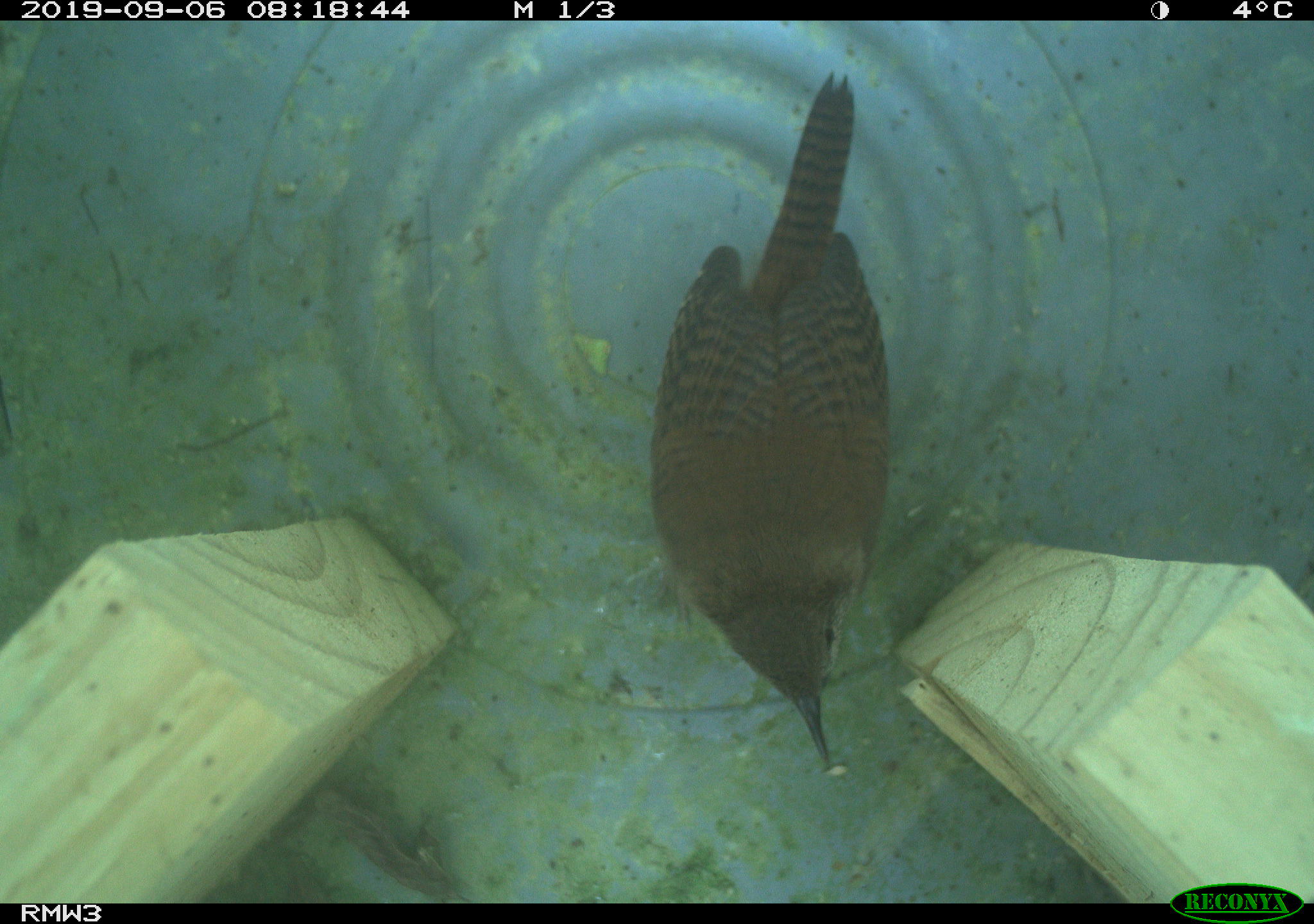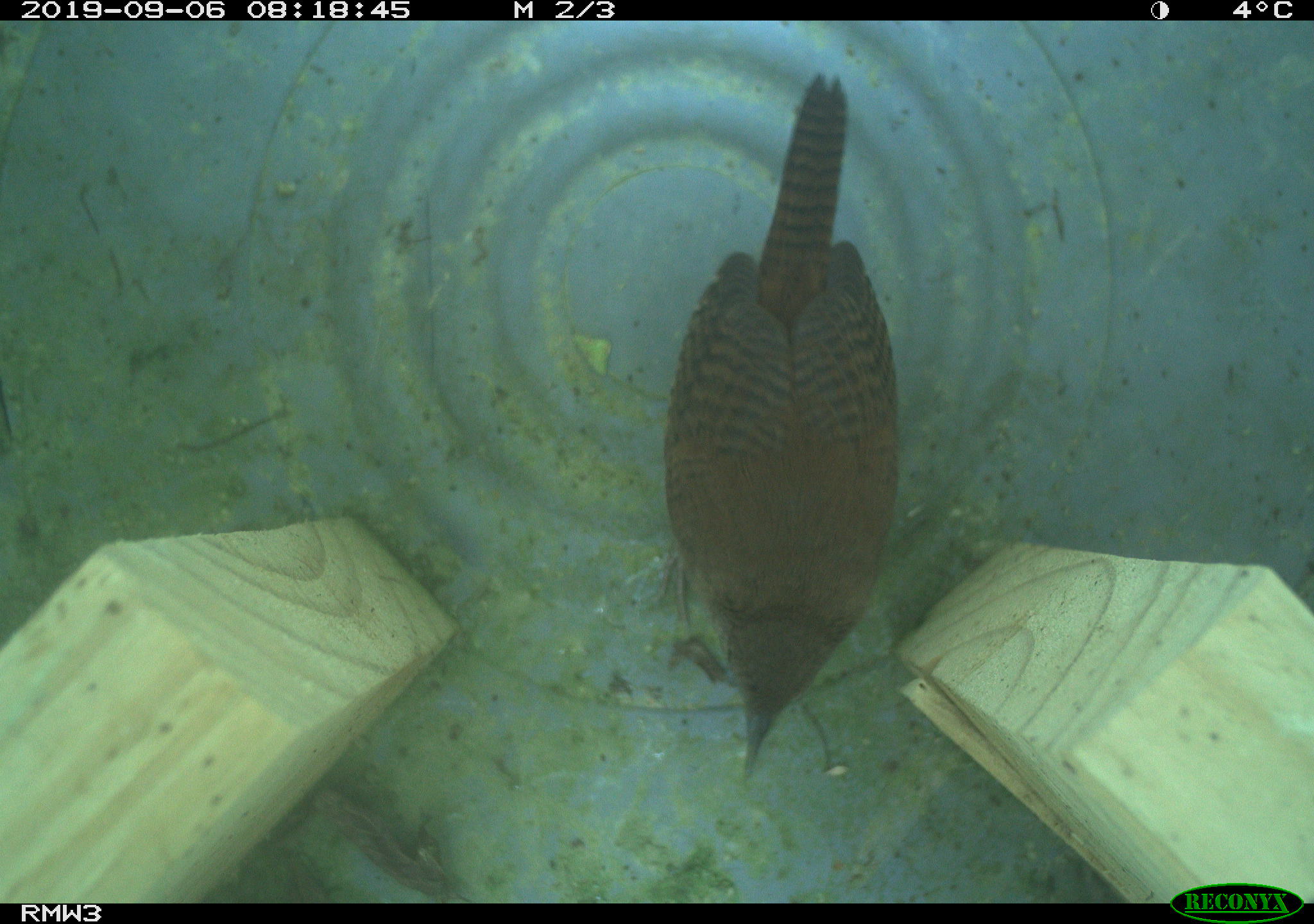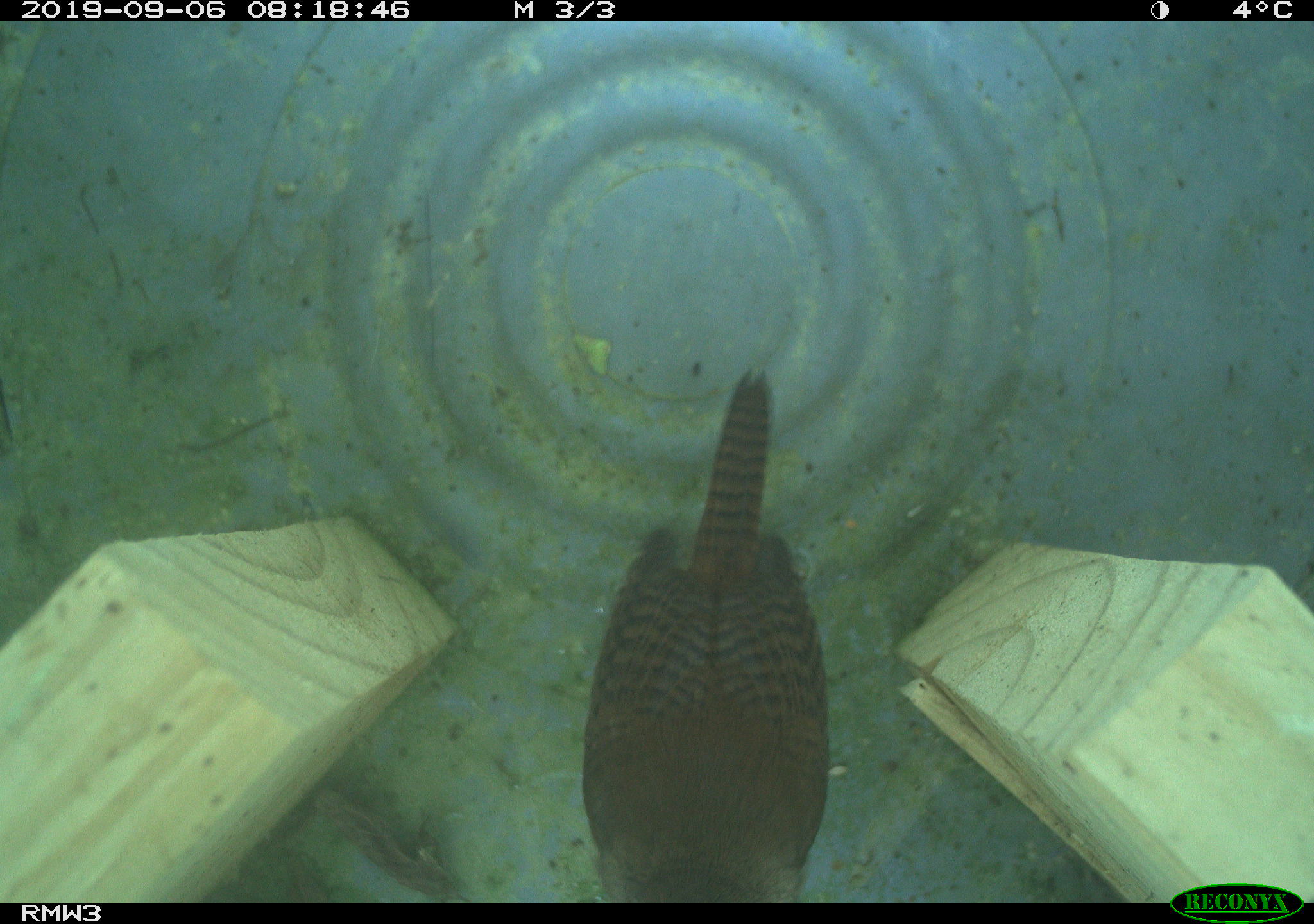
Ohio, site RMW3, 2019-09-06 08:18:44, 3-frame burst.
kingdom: Animalia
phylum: Chordata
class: Aves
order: Passeriformes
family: Troglodytidae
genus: Troglodytes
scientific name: Troglodytes aedon aedon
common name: northern house wren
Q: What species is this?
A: Northern house wren (Troglodytes aedon aedon).